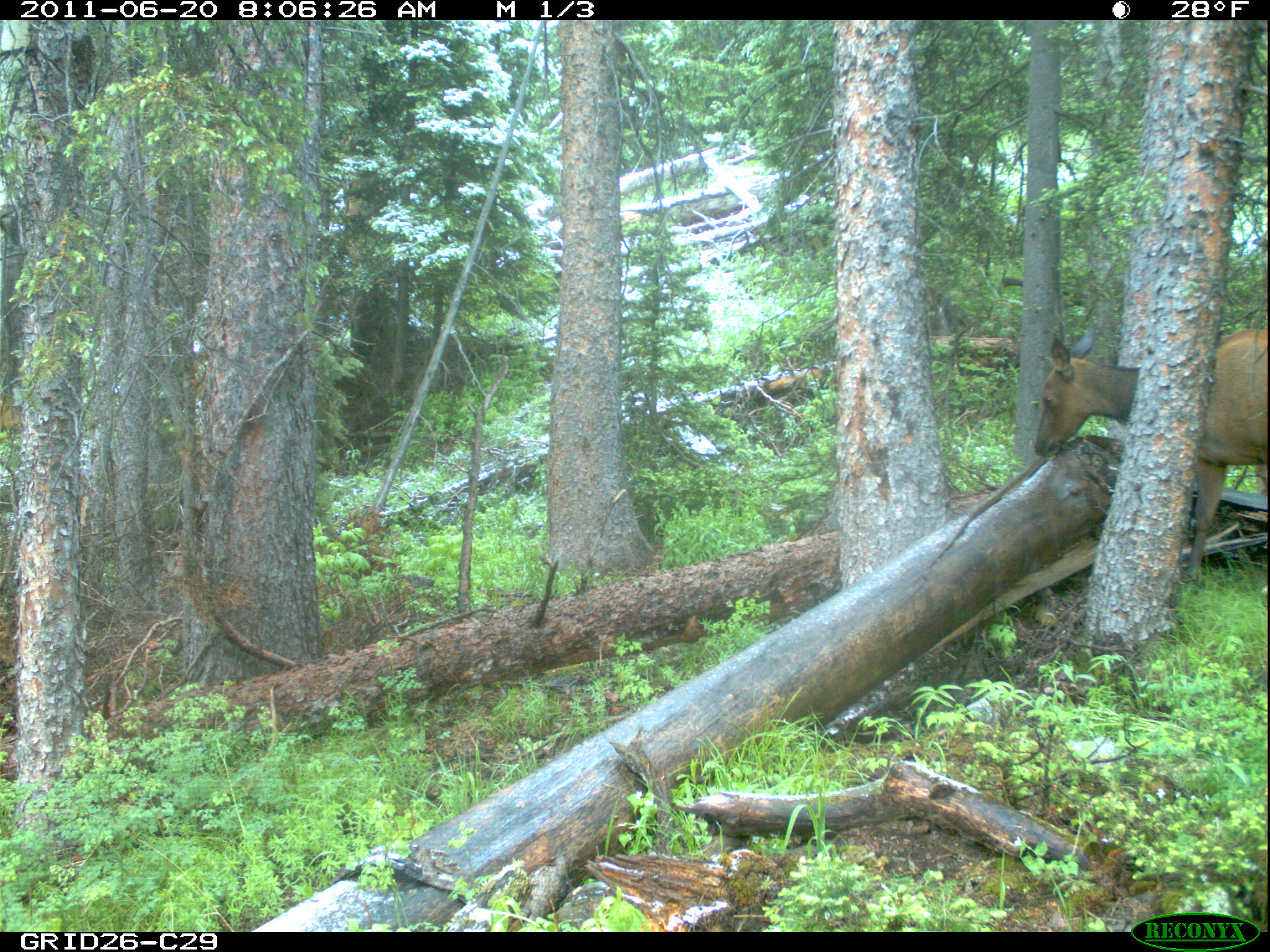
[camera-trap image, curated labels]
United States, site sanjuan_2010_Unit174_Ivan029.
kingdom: Animalia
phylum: Chordata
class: Mammalia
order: Artiodactyla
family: Cervidae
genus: Cervus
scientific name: Cervus elaphus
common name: red deer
Cervus elaphus (red deer).